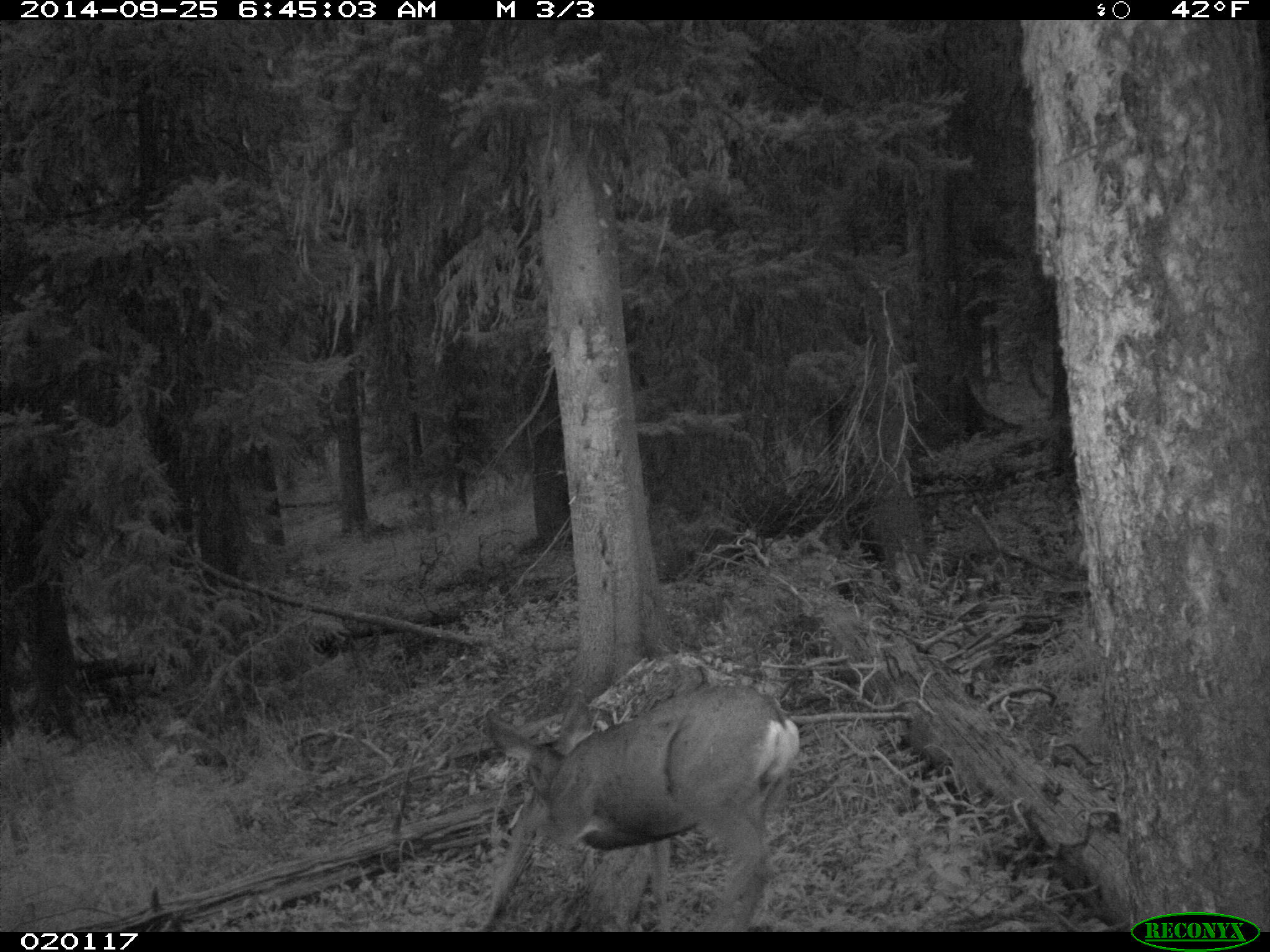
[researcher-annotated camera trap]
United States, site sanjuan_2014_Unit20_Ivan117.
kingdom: Animalia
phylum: Chordata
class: Mammalia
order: Artiodactyla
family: Cervidae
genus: Odocoileus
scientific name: Odocoileus hemionus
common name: mule deer